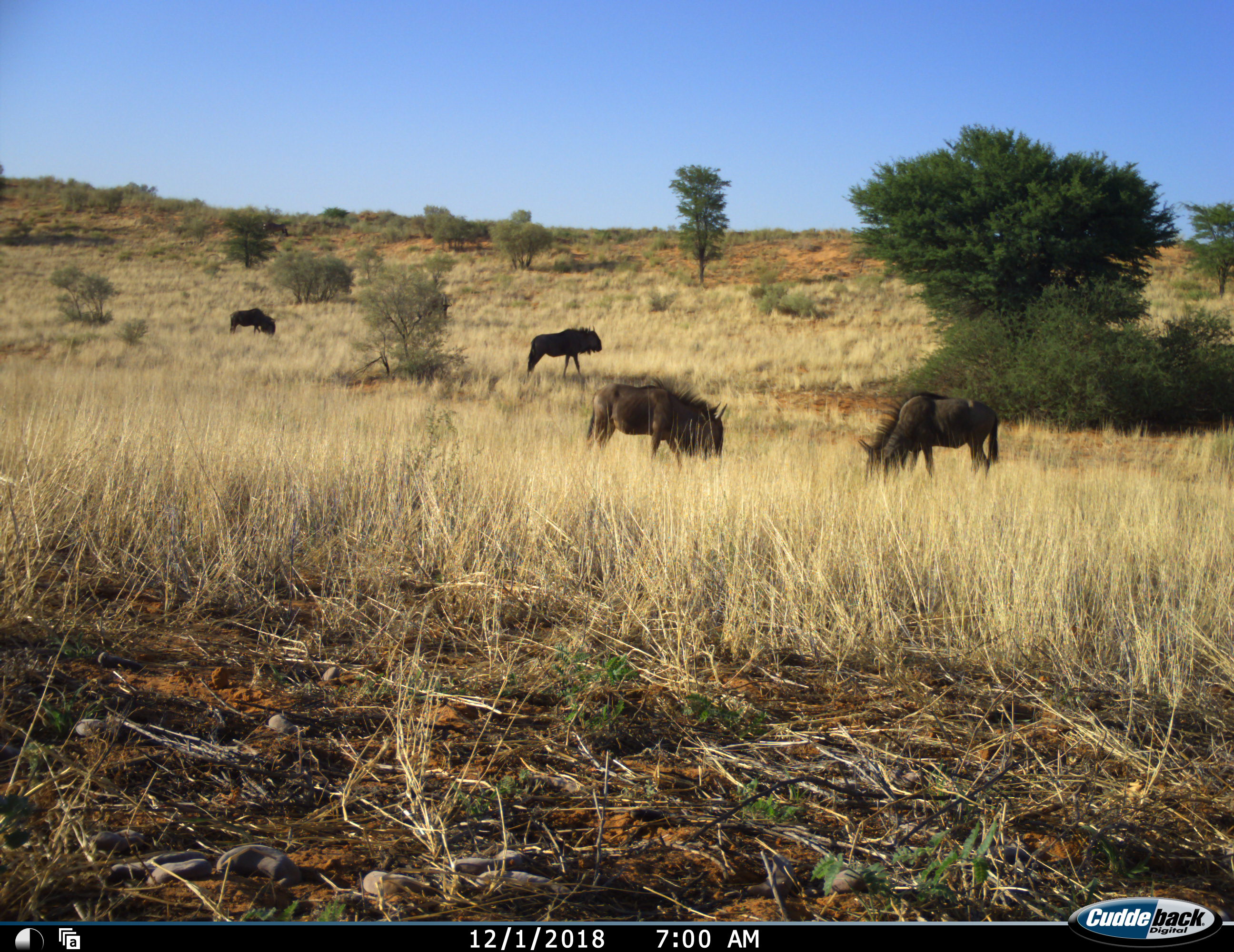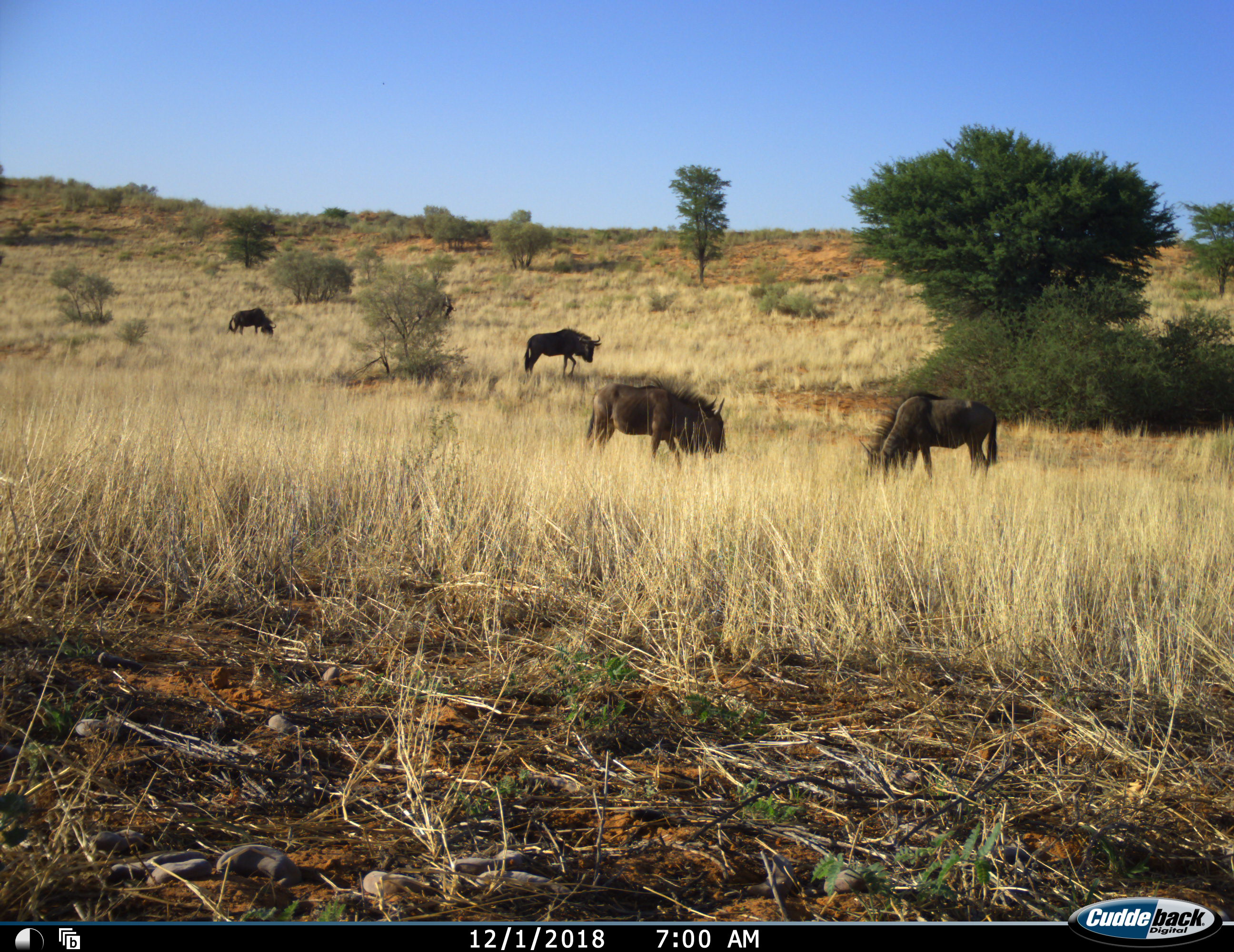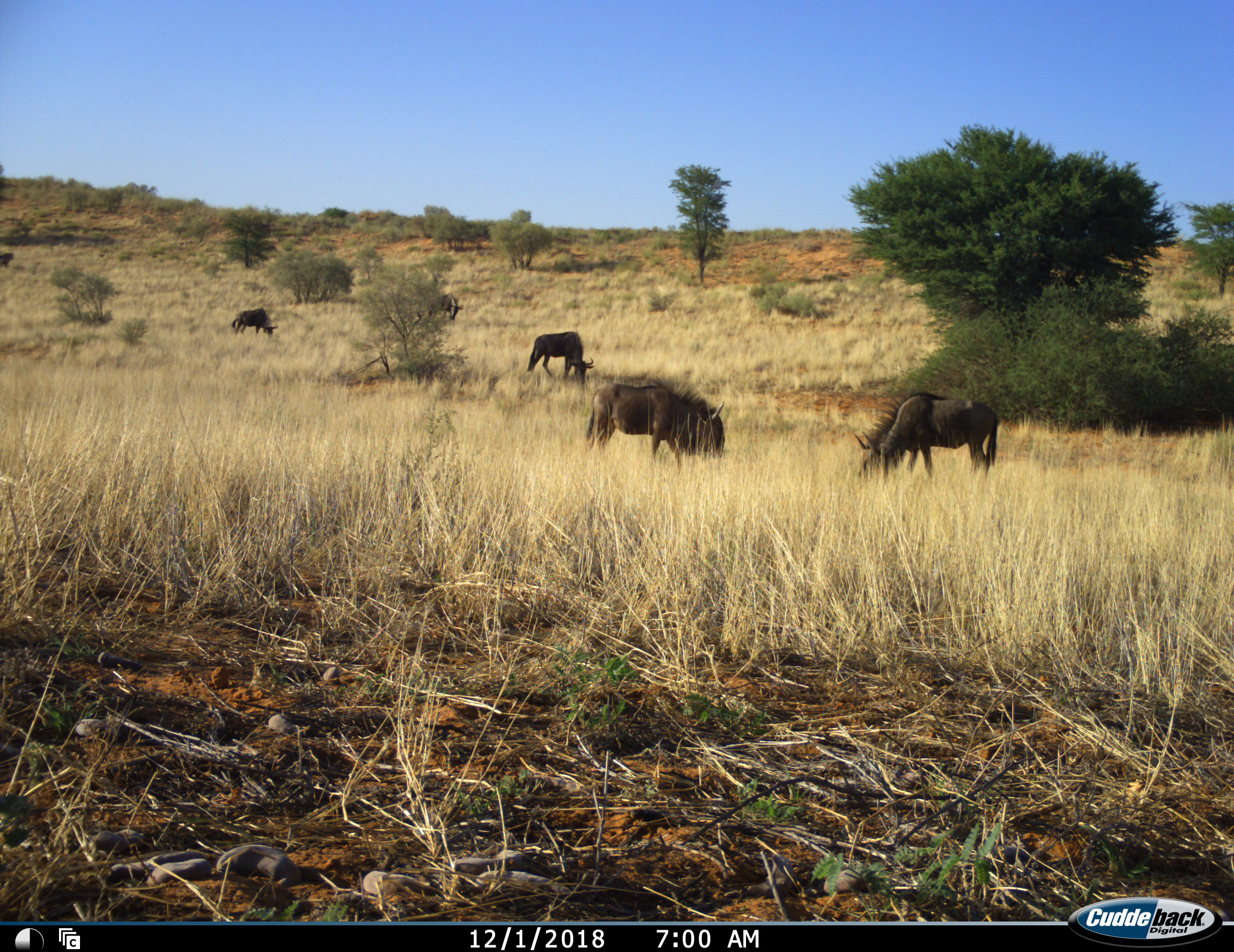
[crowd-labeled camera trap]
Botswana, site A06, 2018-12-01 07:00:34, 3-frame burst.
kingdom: Animalia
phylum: Chordata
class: Mammalia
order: Artiodactyla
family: Bovidae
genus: Connochaetes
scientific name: Connochaetes taurinus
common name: blue wildebeest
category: wildebeestblue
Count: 6.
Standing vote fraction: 50%.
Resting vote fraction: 0%.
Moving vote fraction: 20%.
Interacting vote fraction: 0%.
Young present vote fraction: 0%.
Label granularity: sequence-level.